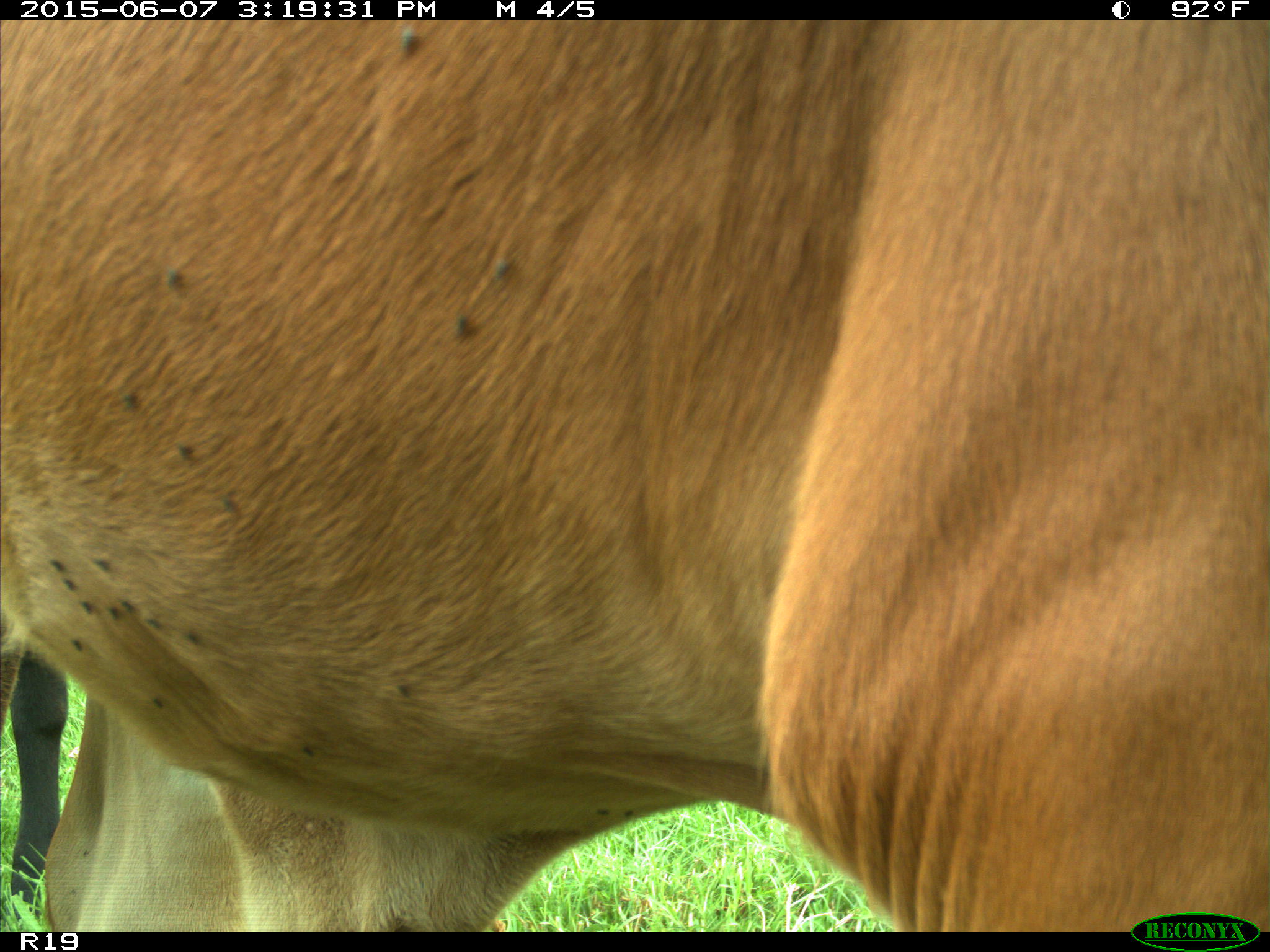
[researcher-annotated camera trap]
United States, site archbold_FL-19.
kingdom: Animalia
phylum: Chordata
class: Mammalia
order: Artiodactyla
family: Bovidae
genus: Bos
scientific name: Bos taurus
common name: domestic cow